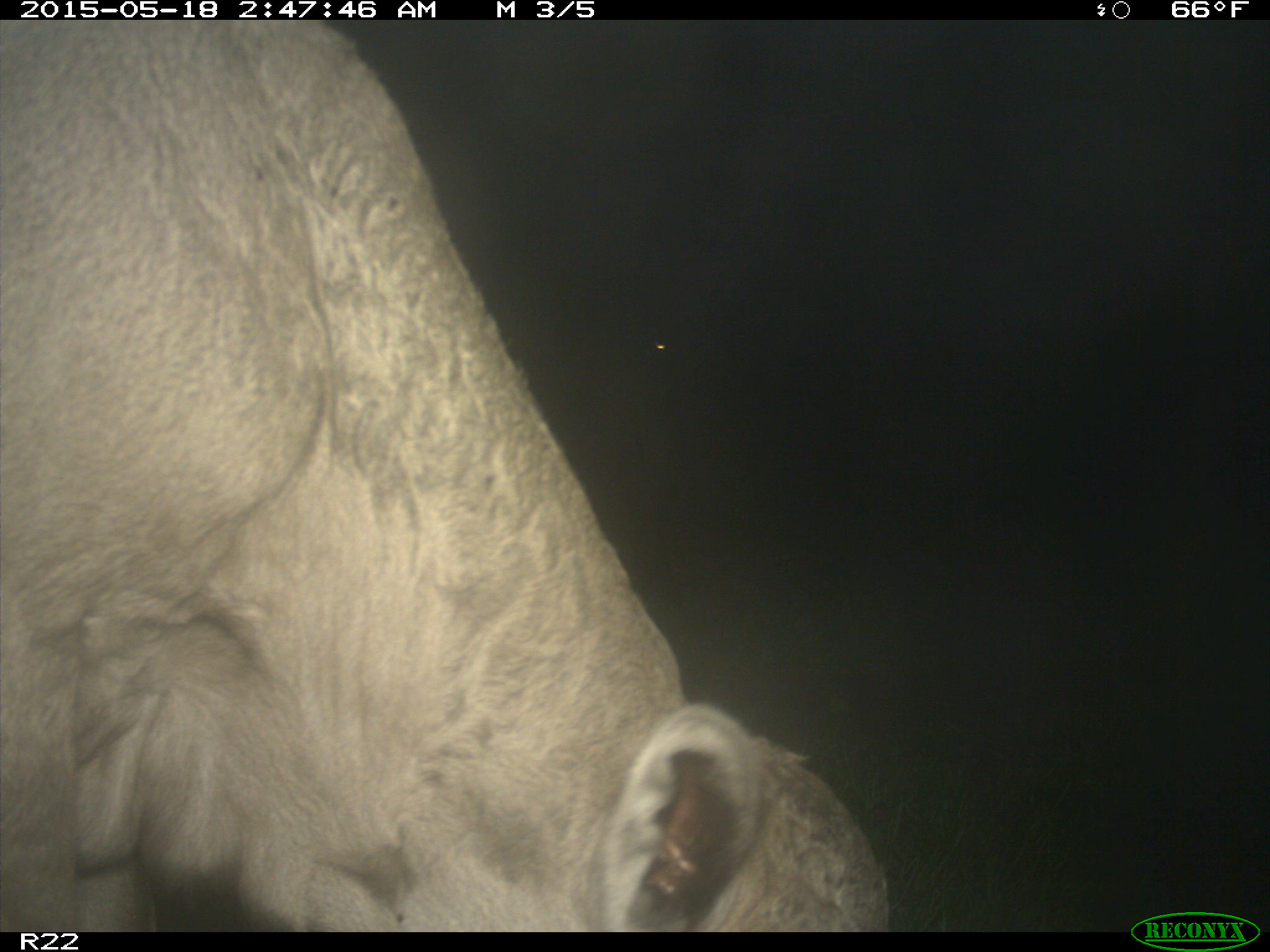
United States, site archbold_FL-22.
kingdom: Animalia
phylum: Chordata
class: Mammalia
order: Artiodactyla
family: Bovidae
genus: Bos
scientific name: Bos taurus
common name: domestic cow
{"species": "Bos taurus (domestic cow)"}